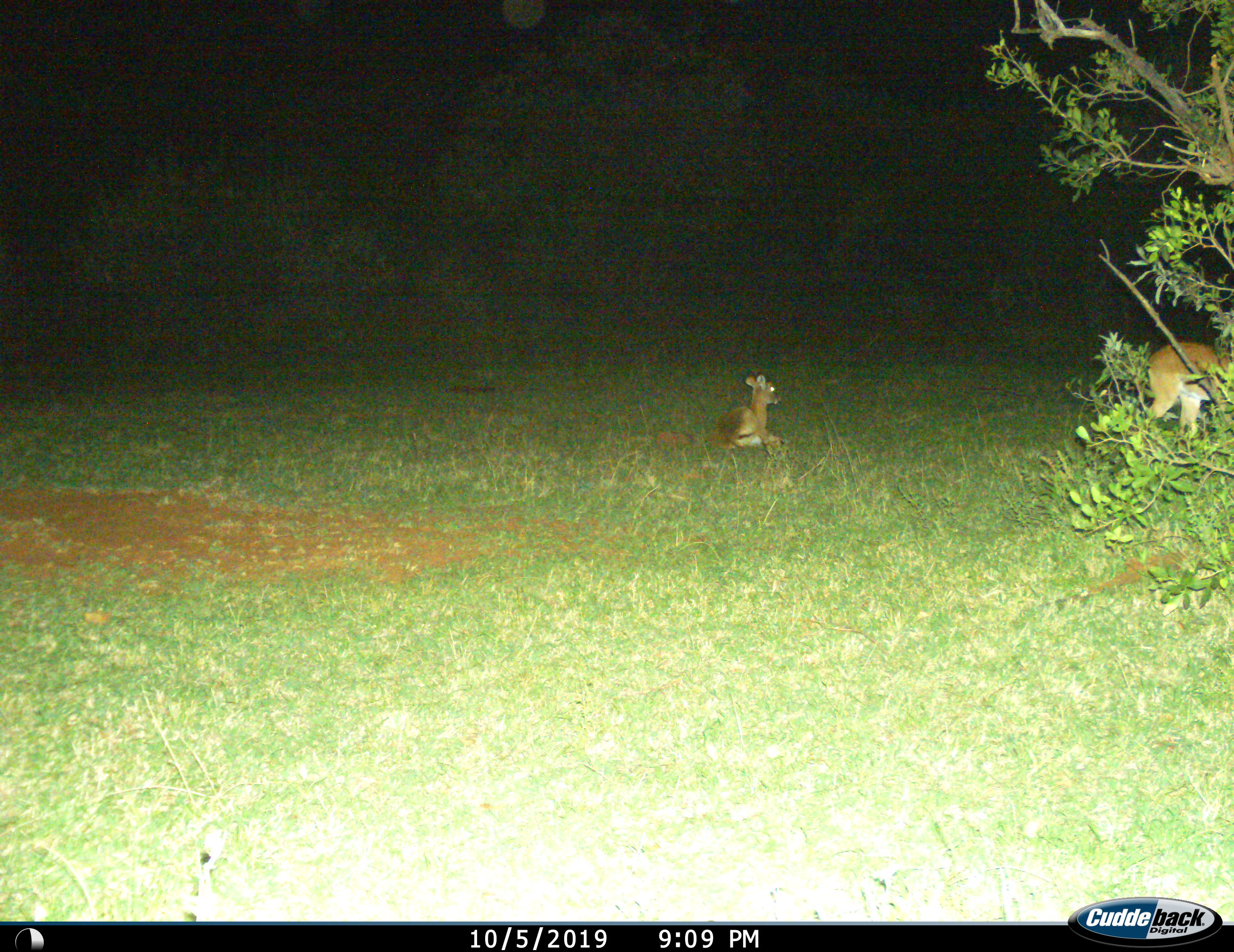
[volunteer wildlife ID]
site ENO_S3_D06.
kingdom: Animalia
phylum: Chordata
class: Mammalia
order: Artiodactyla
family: Bovidae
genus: Aepyceros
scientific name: Aepyceros melampus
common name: impala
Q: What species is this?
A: Impala (Aepyceros melampus).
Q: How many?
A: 2.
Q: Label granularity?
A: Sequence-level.